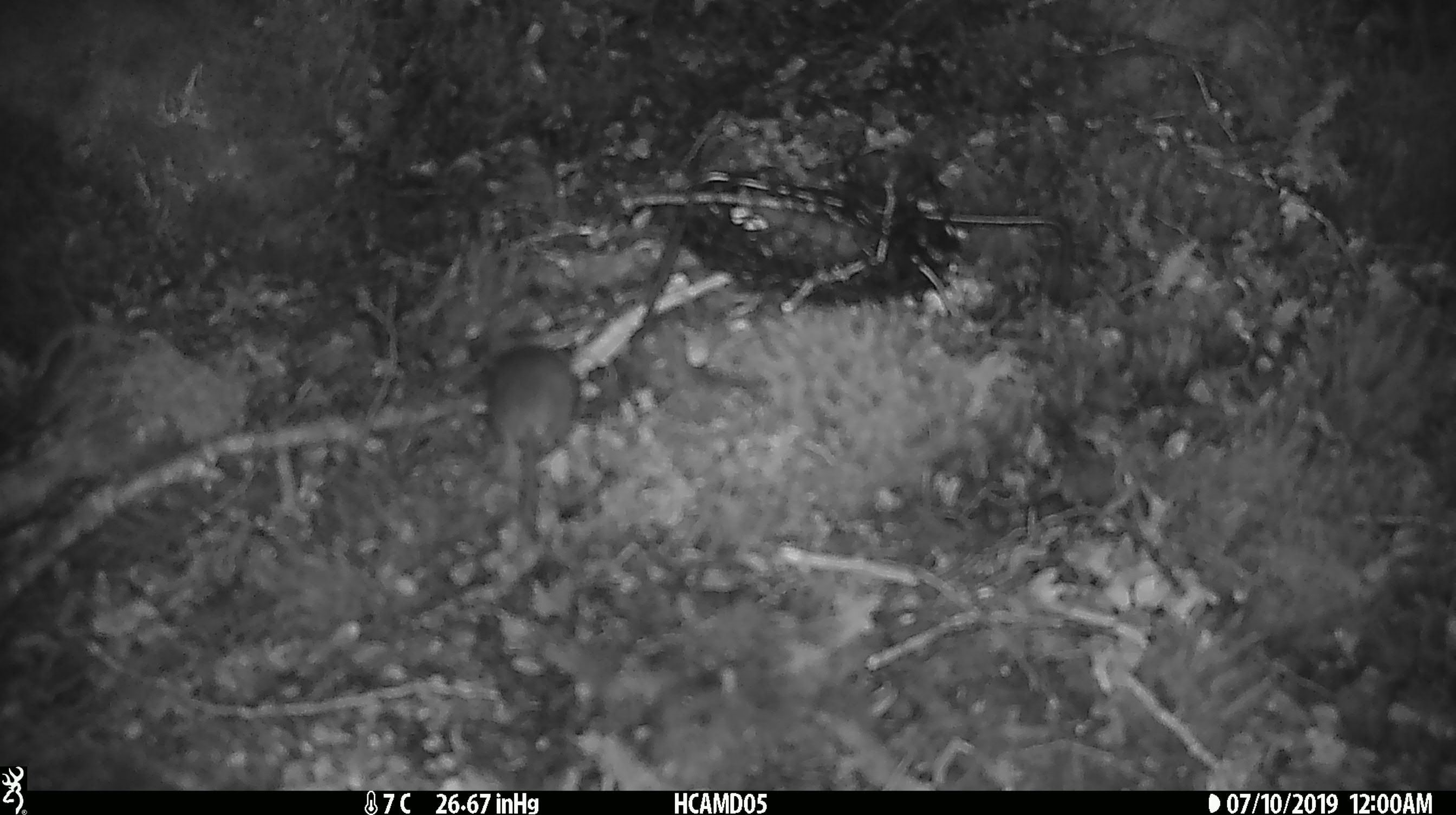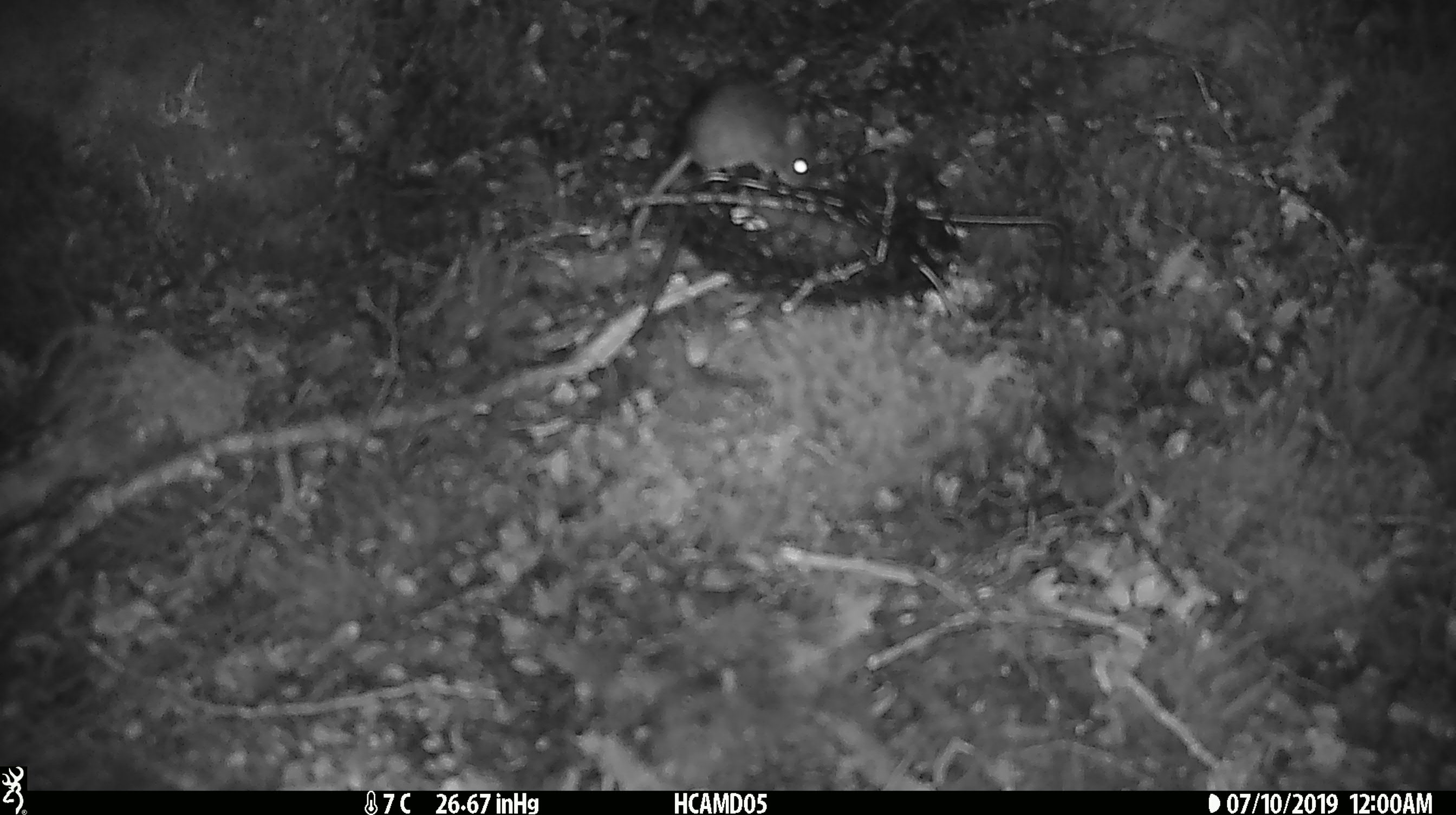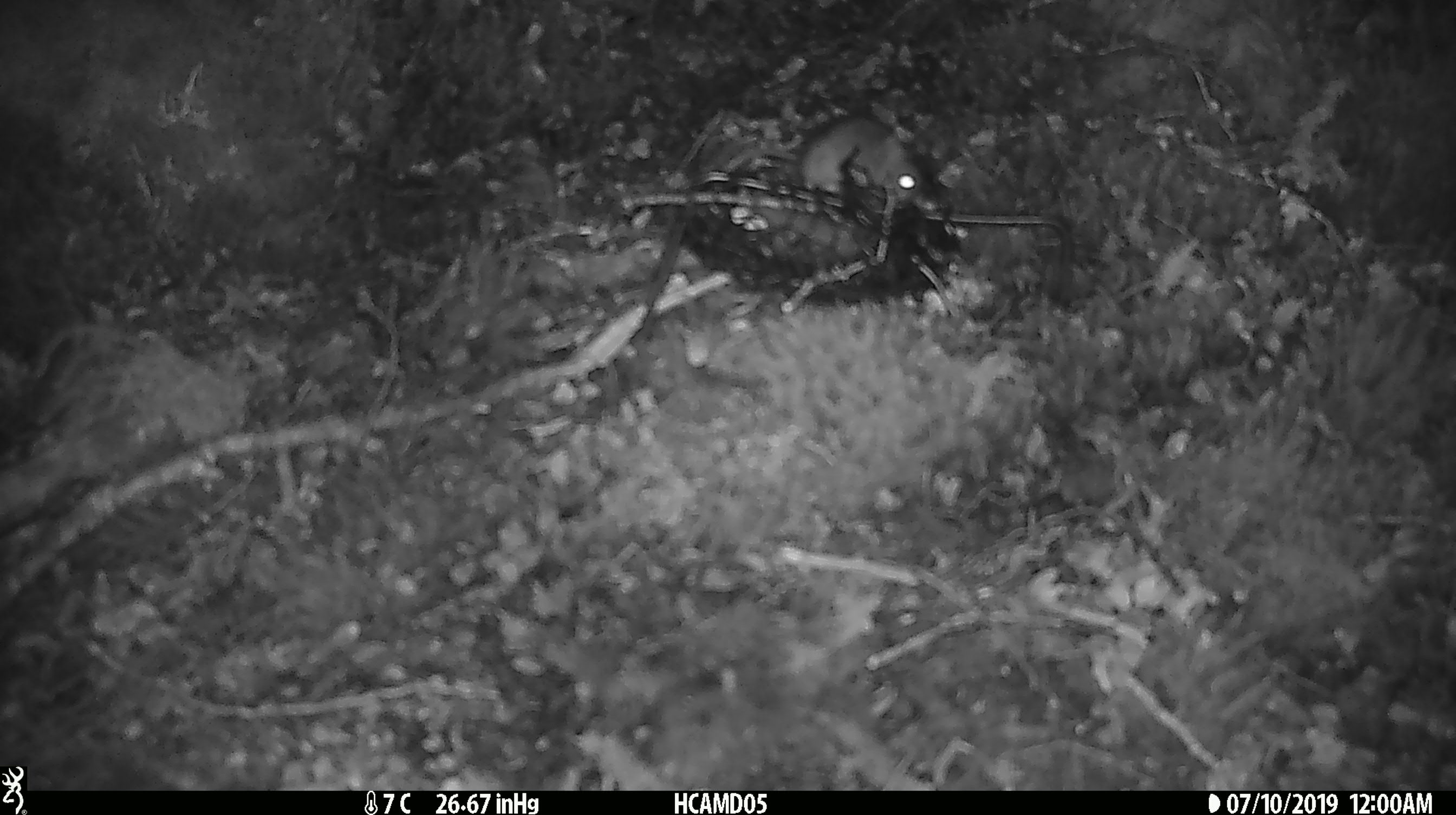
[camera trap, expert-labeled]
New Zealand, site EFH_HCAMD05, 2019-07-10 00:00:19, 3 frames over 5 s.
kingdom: Animalia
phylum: Chordata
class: Mammalia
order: Rodentia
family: Muridae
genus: Mus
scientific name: Mus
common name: mouse